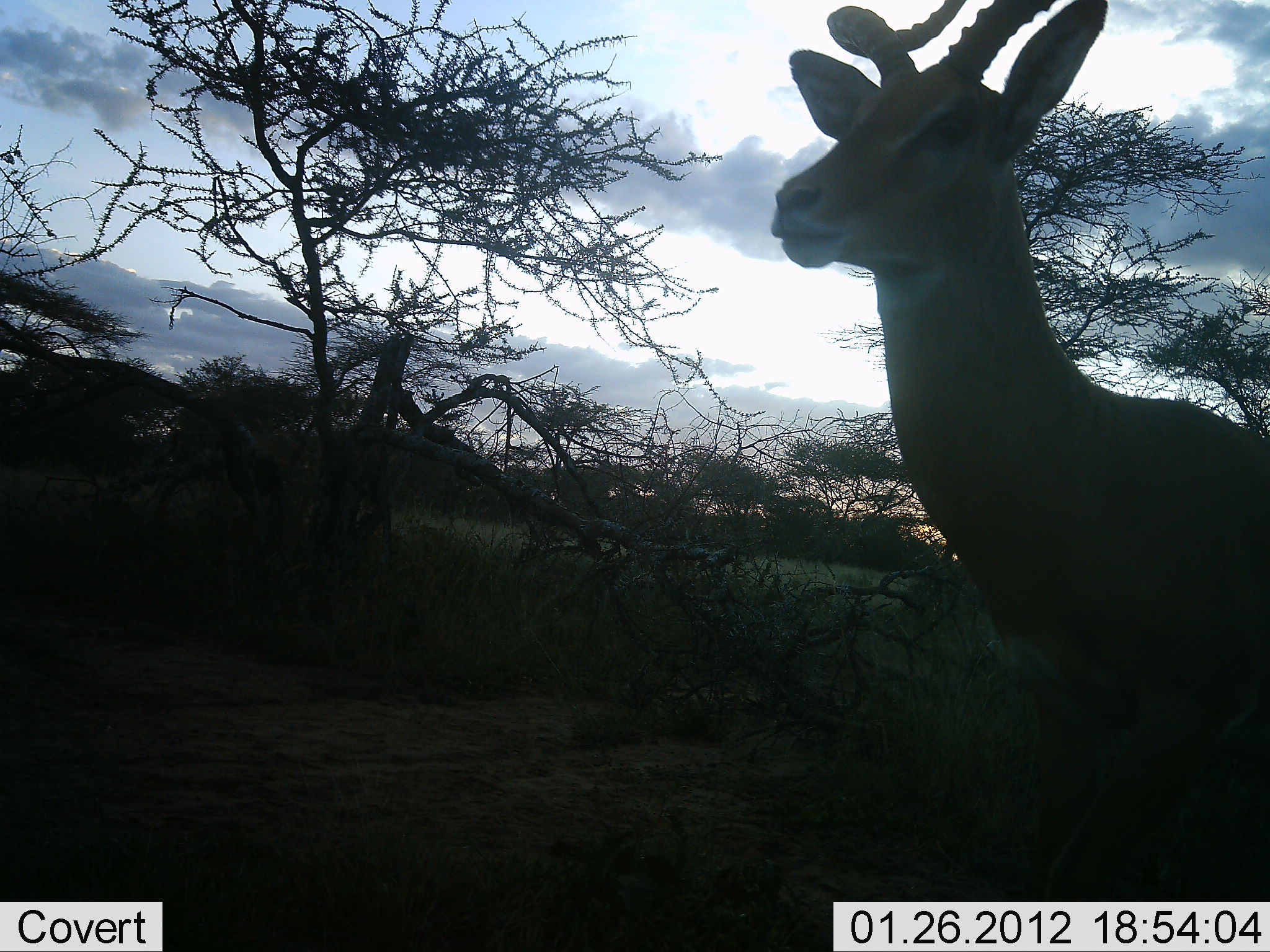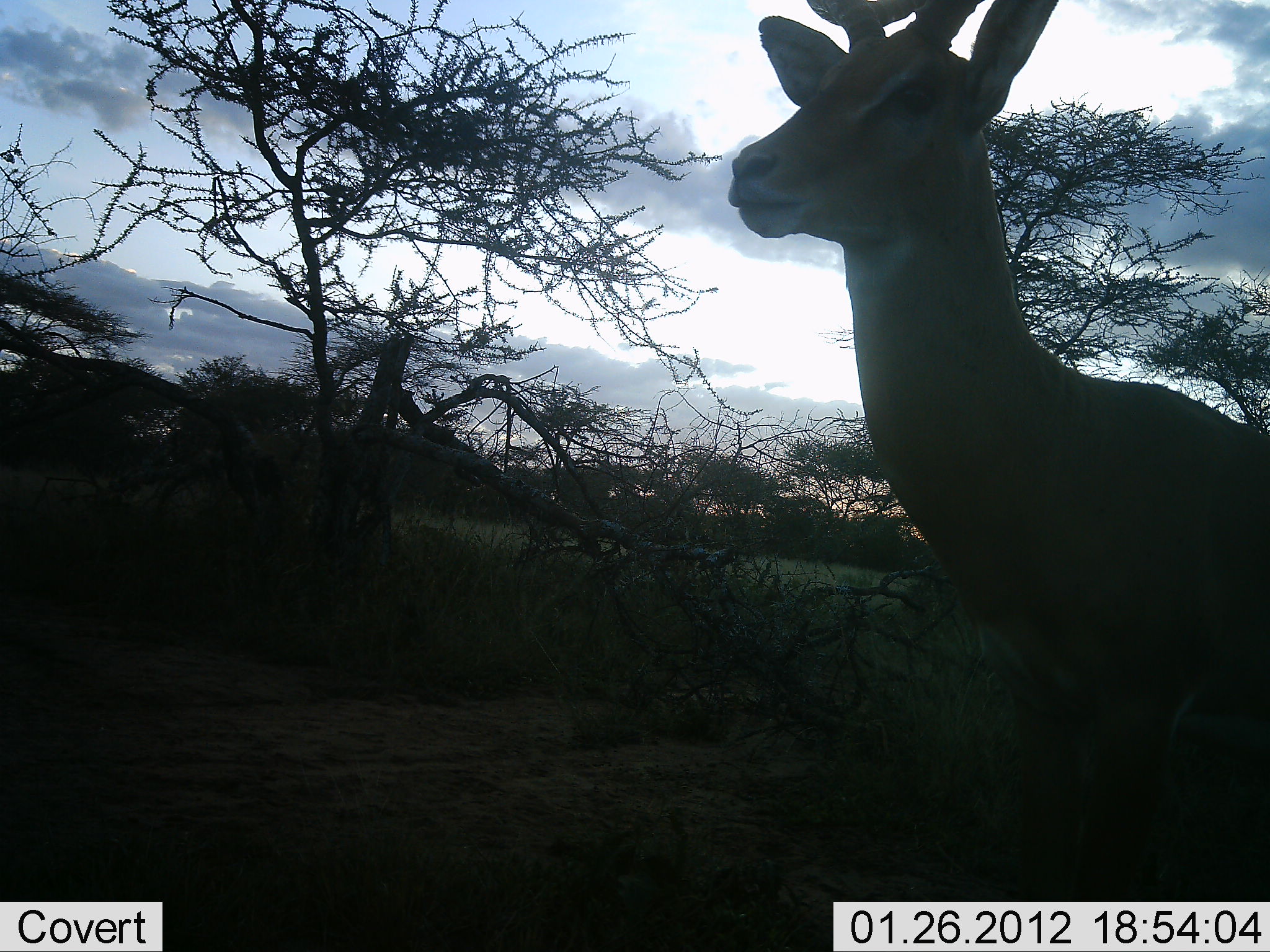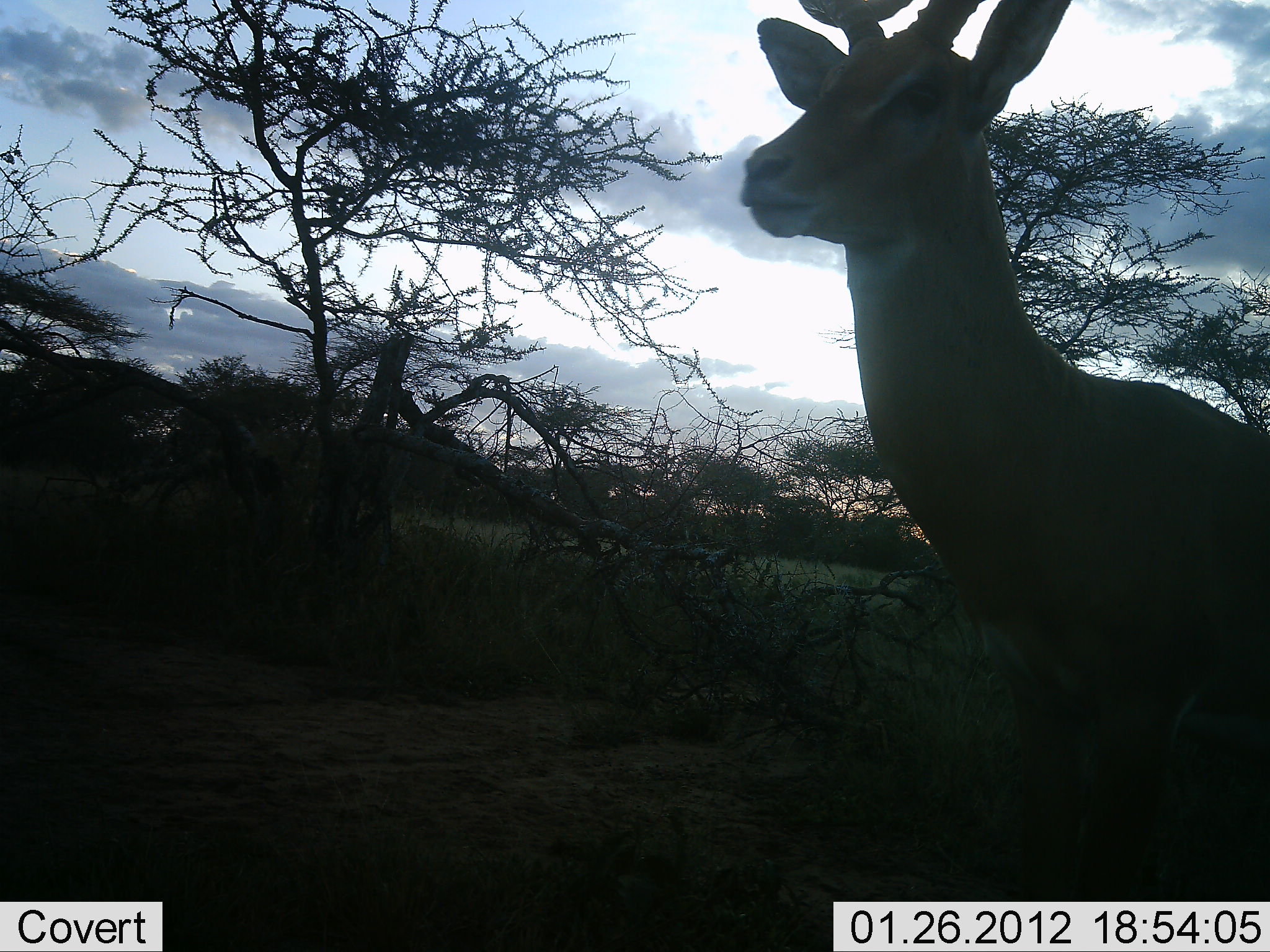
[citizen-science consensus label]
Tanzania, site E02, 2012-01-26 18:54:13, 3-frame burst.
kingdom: Animalia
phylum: Chordata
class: Mammalia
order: Artiodactyla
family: Bovidae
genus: Aepyceros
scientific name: Aepyceros melampus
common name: impala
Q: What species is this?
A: Impala (Aepyceros melampus).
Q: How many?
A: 1.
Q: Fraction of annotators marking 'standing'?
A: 88%.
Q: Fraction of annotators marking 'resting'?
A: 0%.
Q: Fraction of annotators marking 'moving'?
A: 12%.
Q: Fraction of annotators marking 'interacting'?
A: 0%.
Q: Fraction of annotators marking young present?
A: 0%.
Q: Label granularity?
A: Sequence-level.